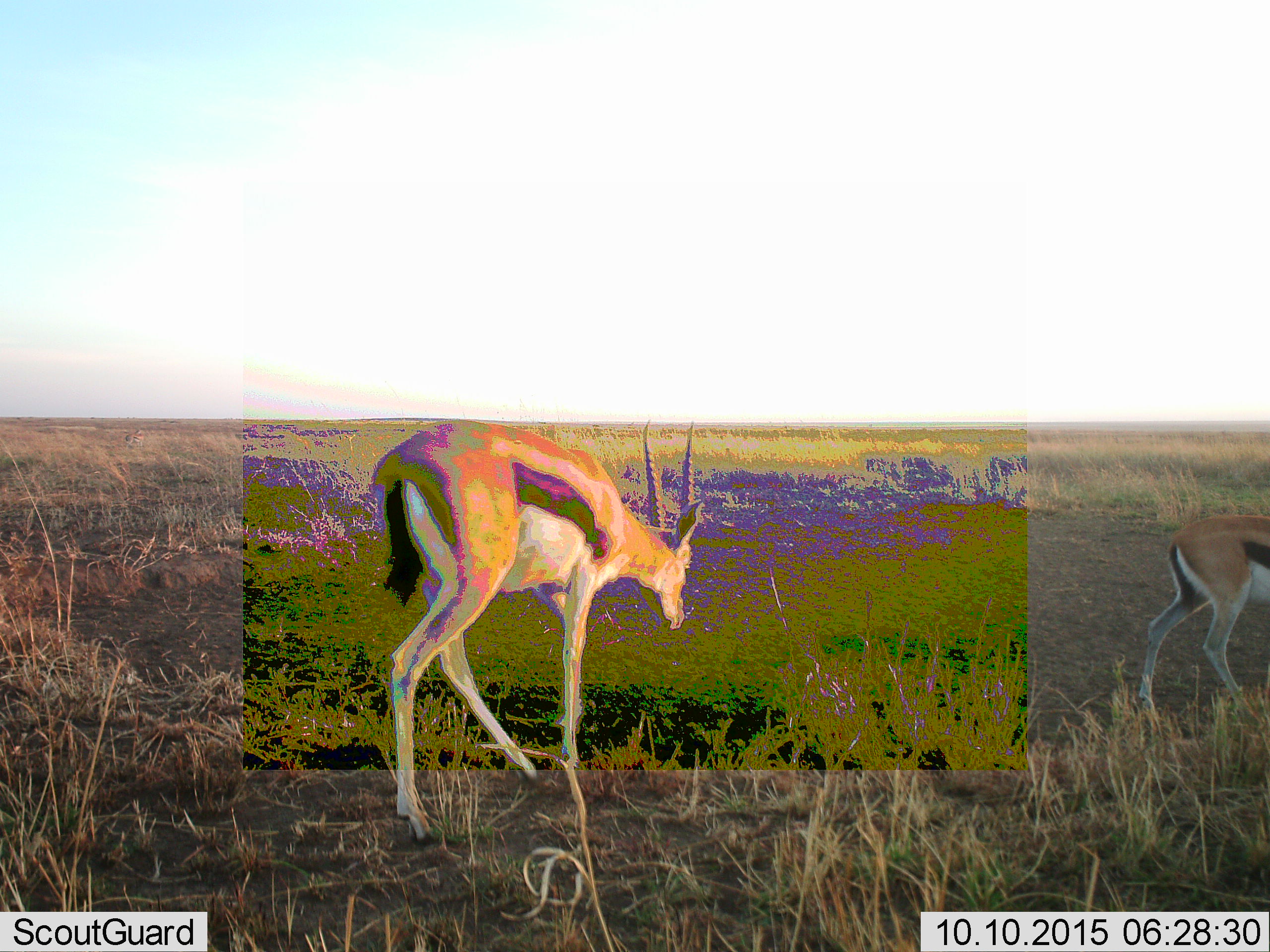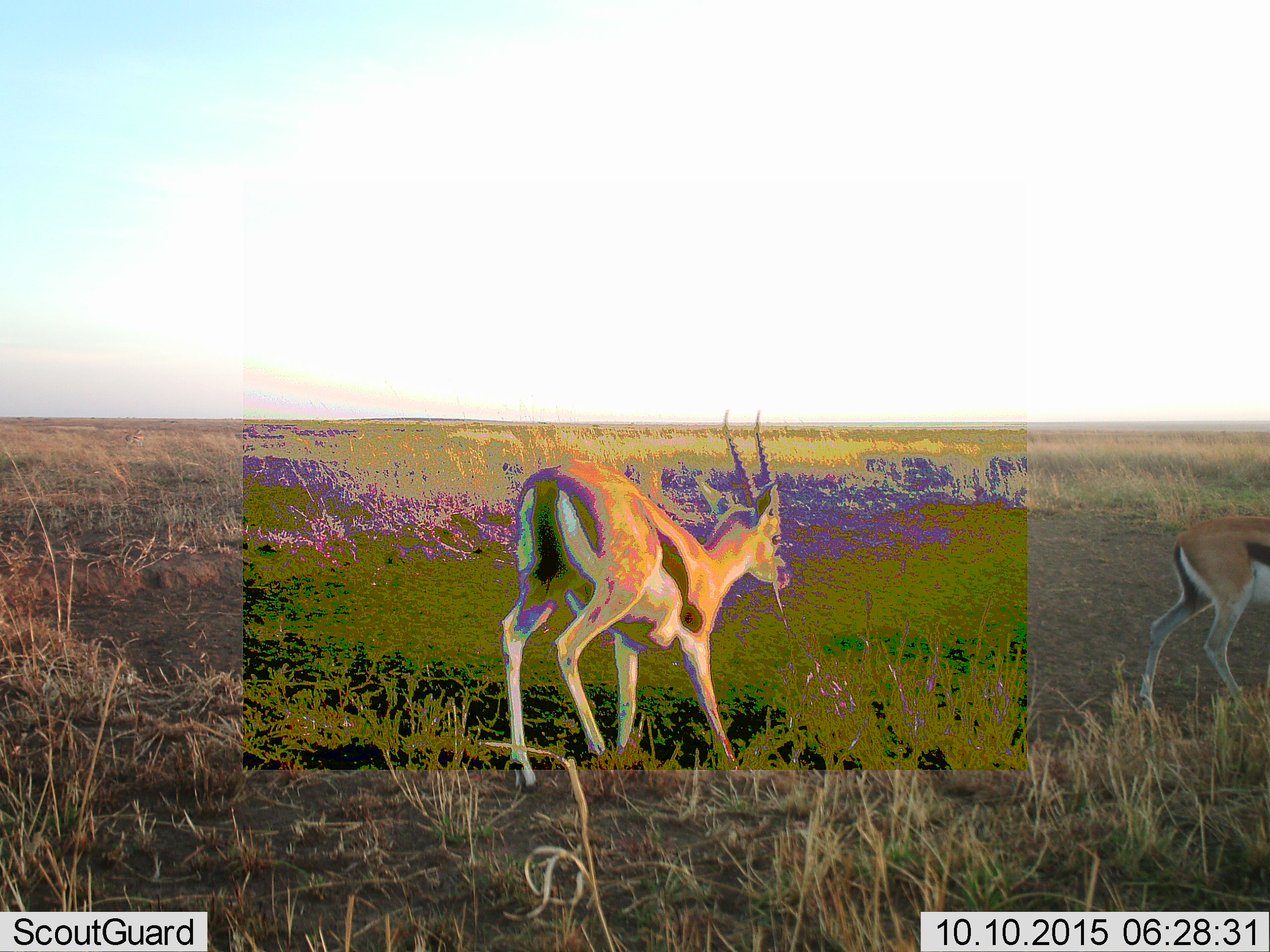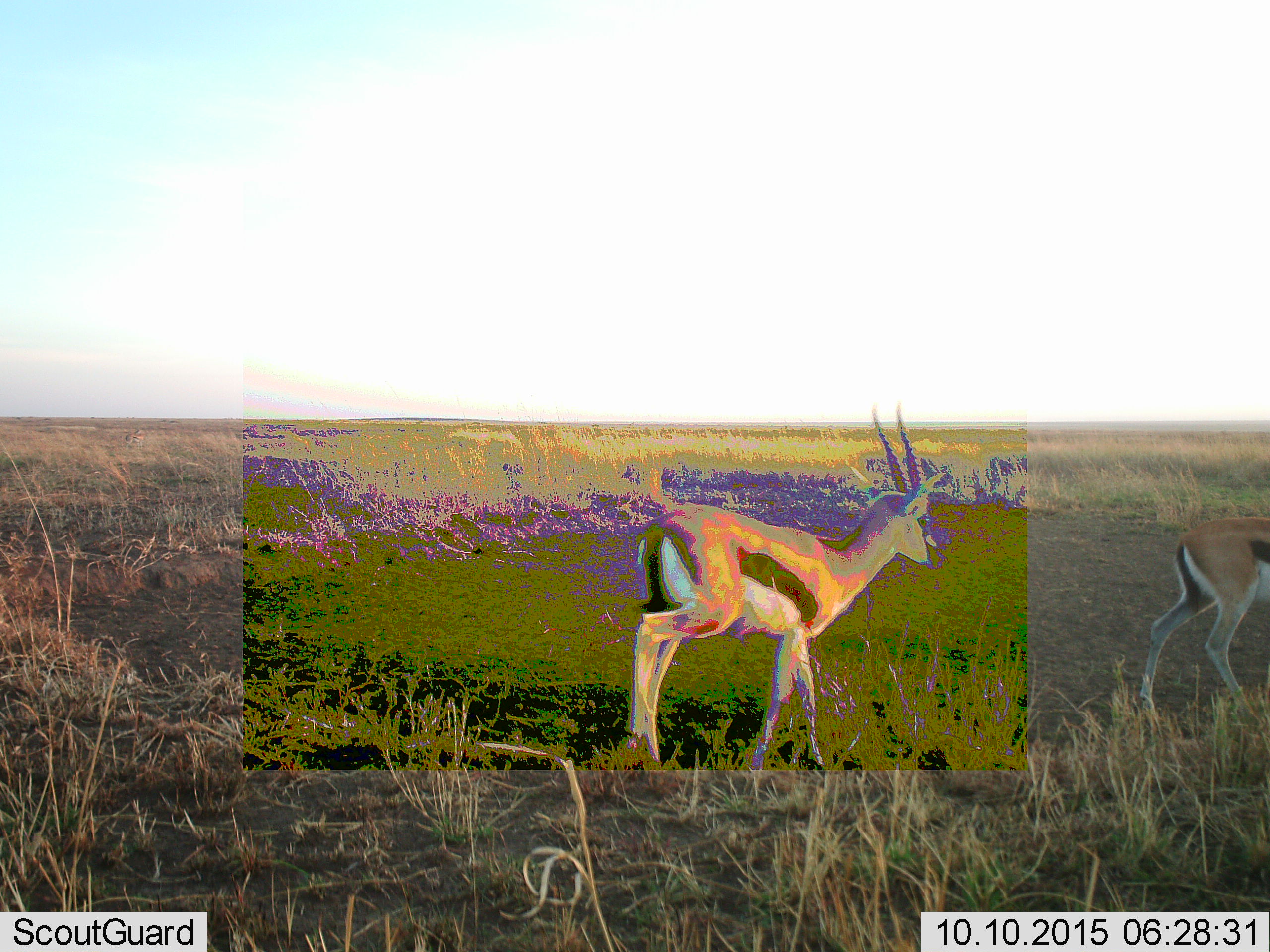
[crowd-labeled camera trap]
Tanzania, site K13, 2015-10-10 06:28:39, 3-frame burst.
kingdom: Animalia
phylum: Chordata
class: Mammalia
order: Artiodactyla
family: Bovidae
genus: Eudorcas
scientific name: Eudorcas thomsonii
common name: thomson's gazelle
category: gazellethomsons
Gazellethomsons (thomson's gazelle) (Eudorcas thomsonii), count 2. Behavior (volunteer vote fractions): standing 17%, resting 0%, moving 83%, interacting 0%. Young present (vote fraction): 0%. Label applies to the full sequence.